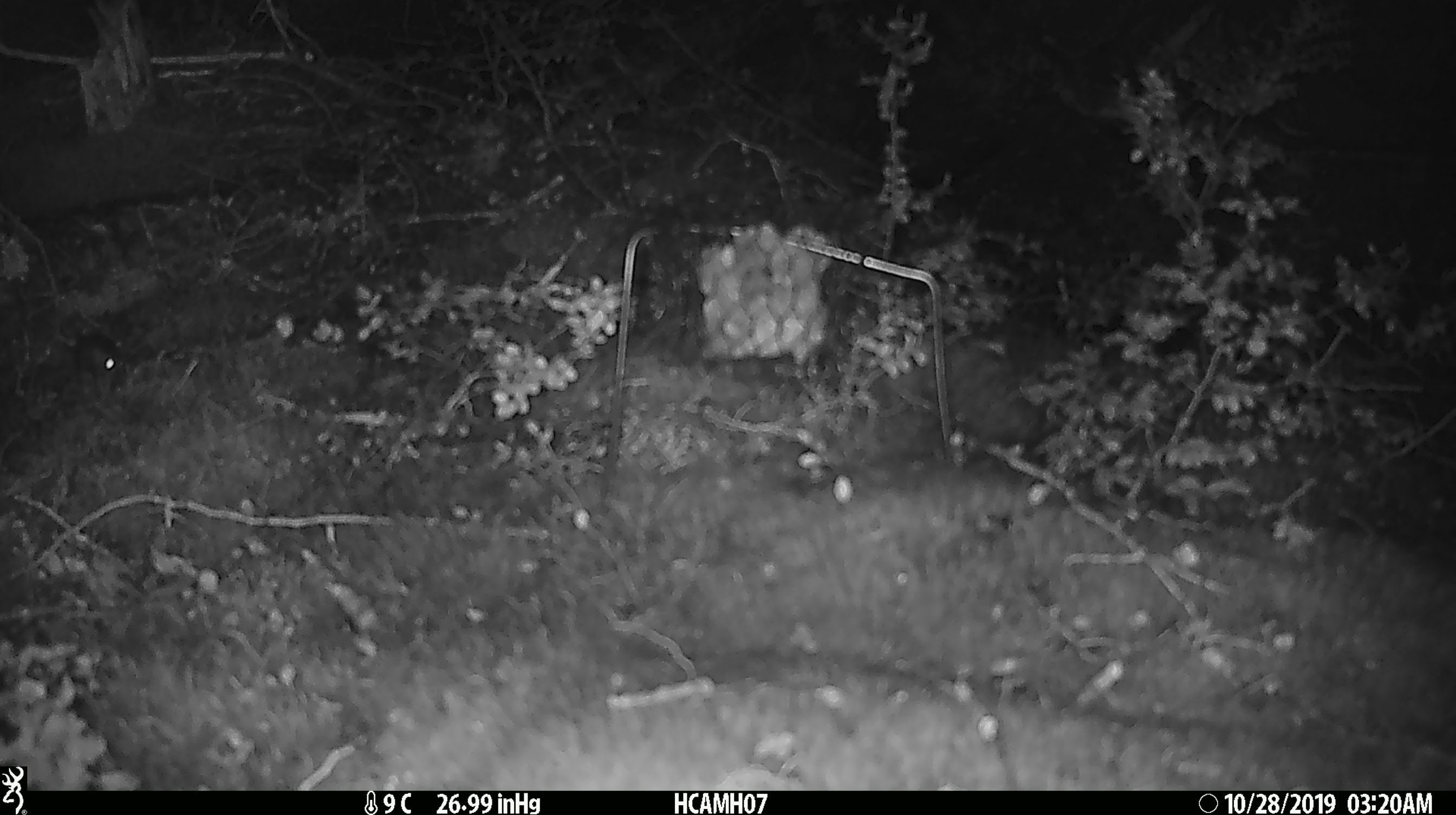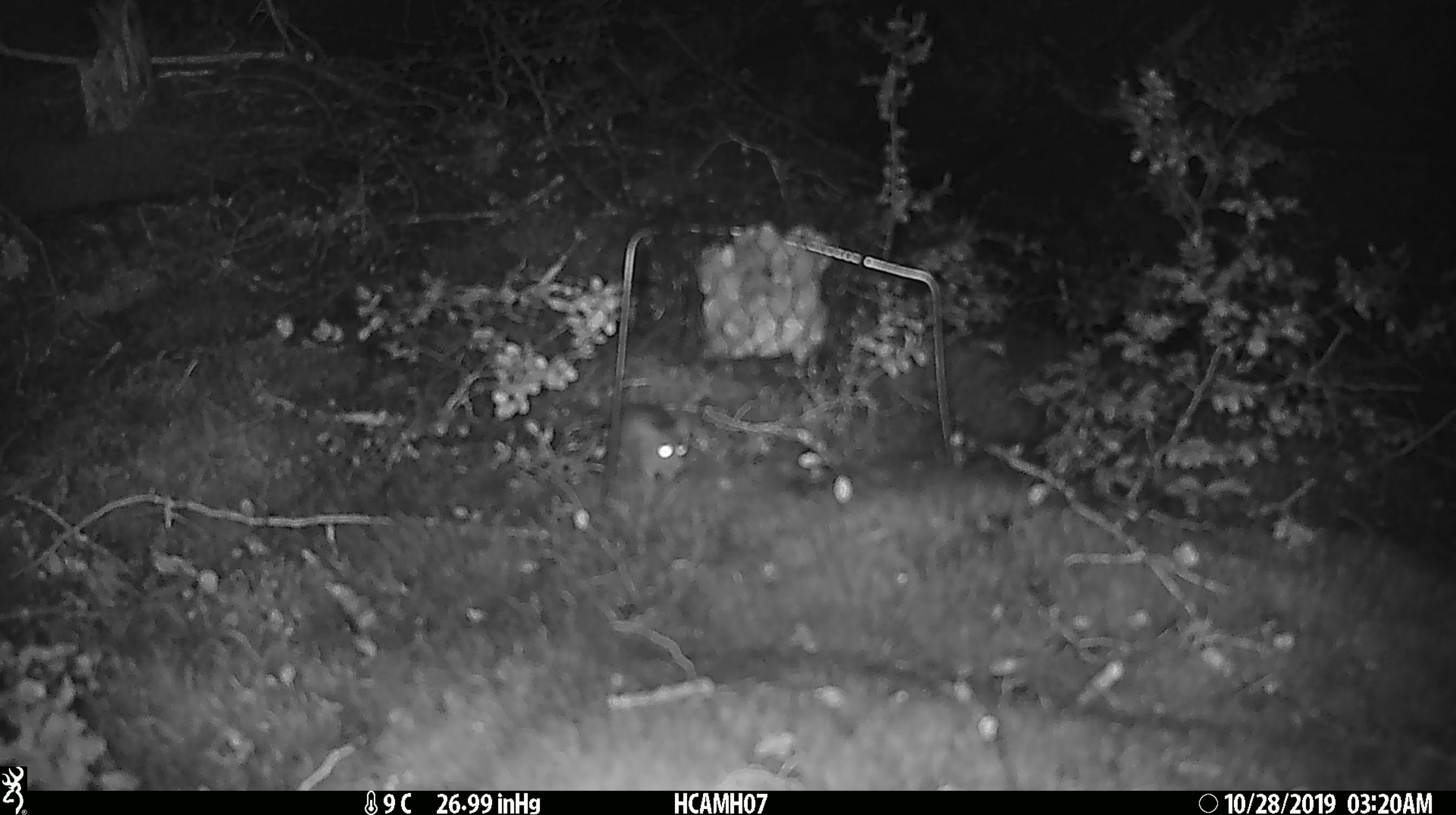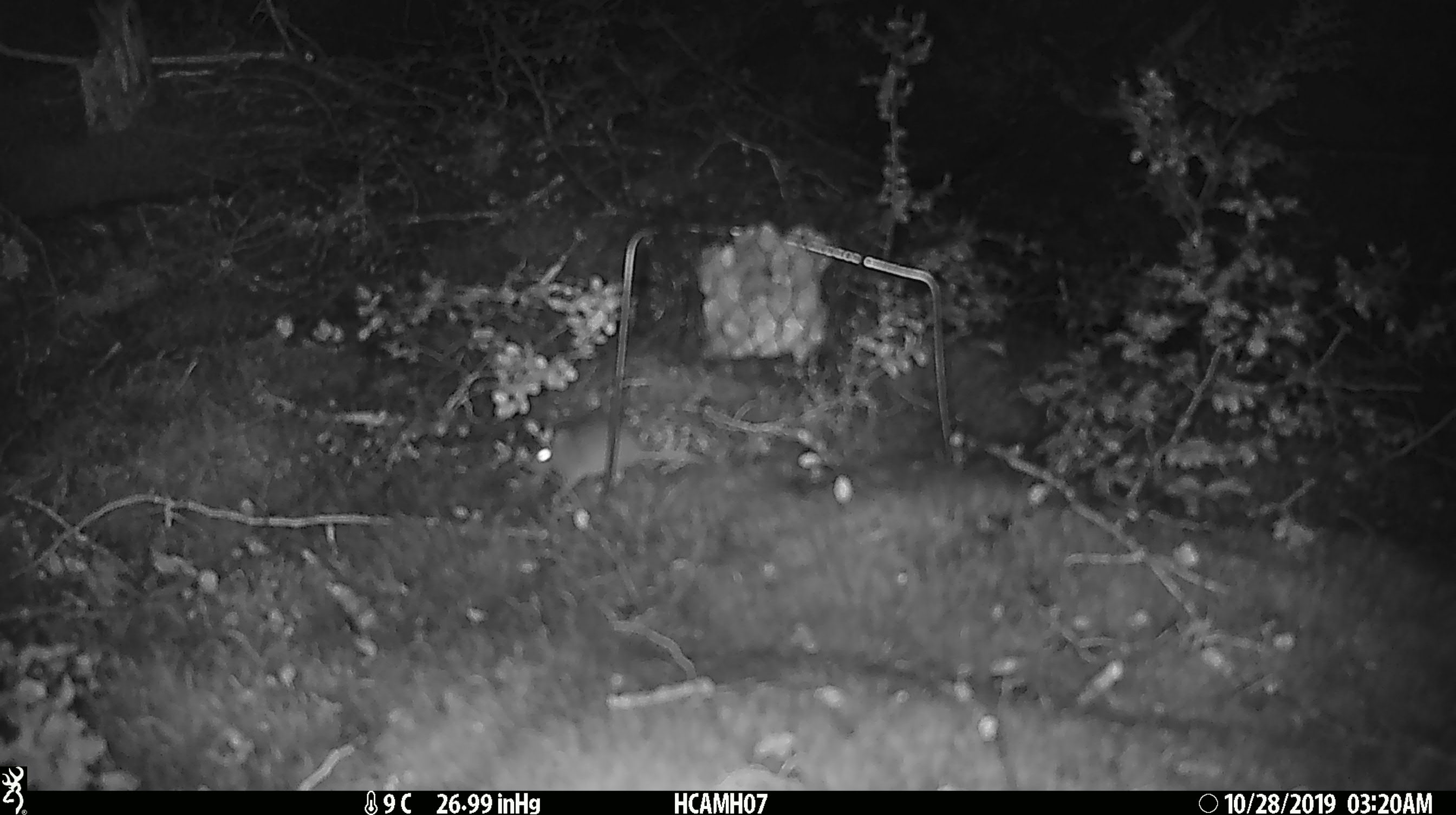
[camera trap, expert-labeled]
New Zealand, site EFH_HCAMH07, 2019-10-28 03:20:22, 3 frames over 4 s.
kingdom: Animalia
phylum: Chordata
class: Mammalia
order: Rodentia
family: Muridae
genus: Mus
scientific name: Mus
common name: mouse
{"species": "mouse (Mus)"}